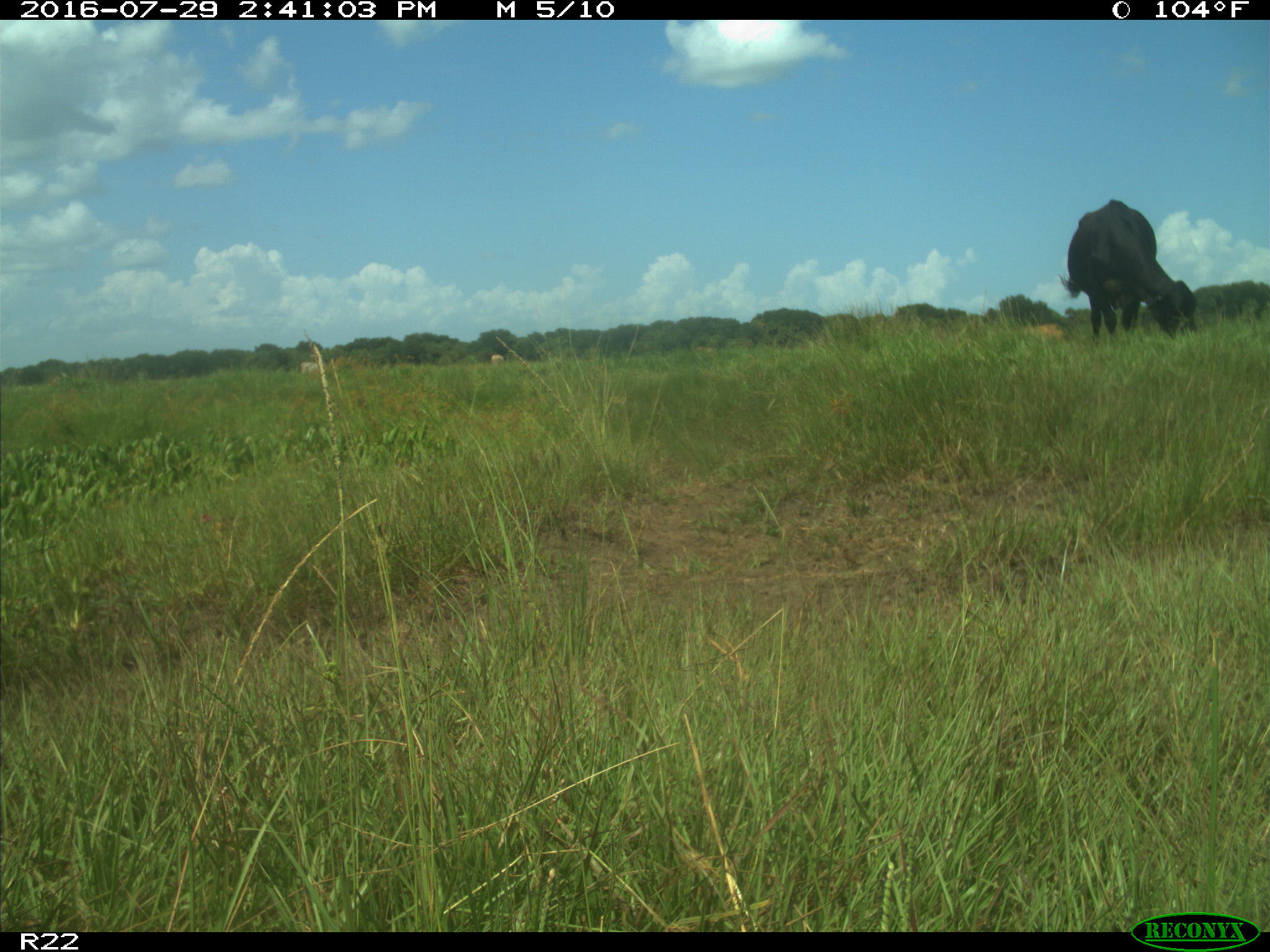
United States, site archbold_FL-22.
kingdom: Animalia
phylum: Chordata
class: Mammalia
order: Artiodactyla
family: Bovidae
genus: Bos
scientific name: Bos taurus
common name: domestic cow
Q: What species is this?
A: Bos taurus (domestic cow).